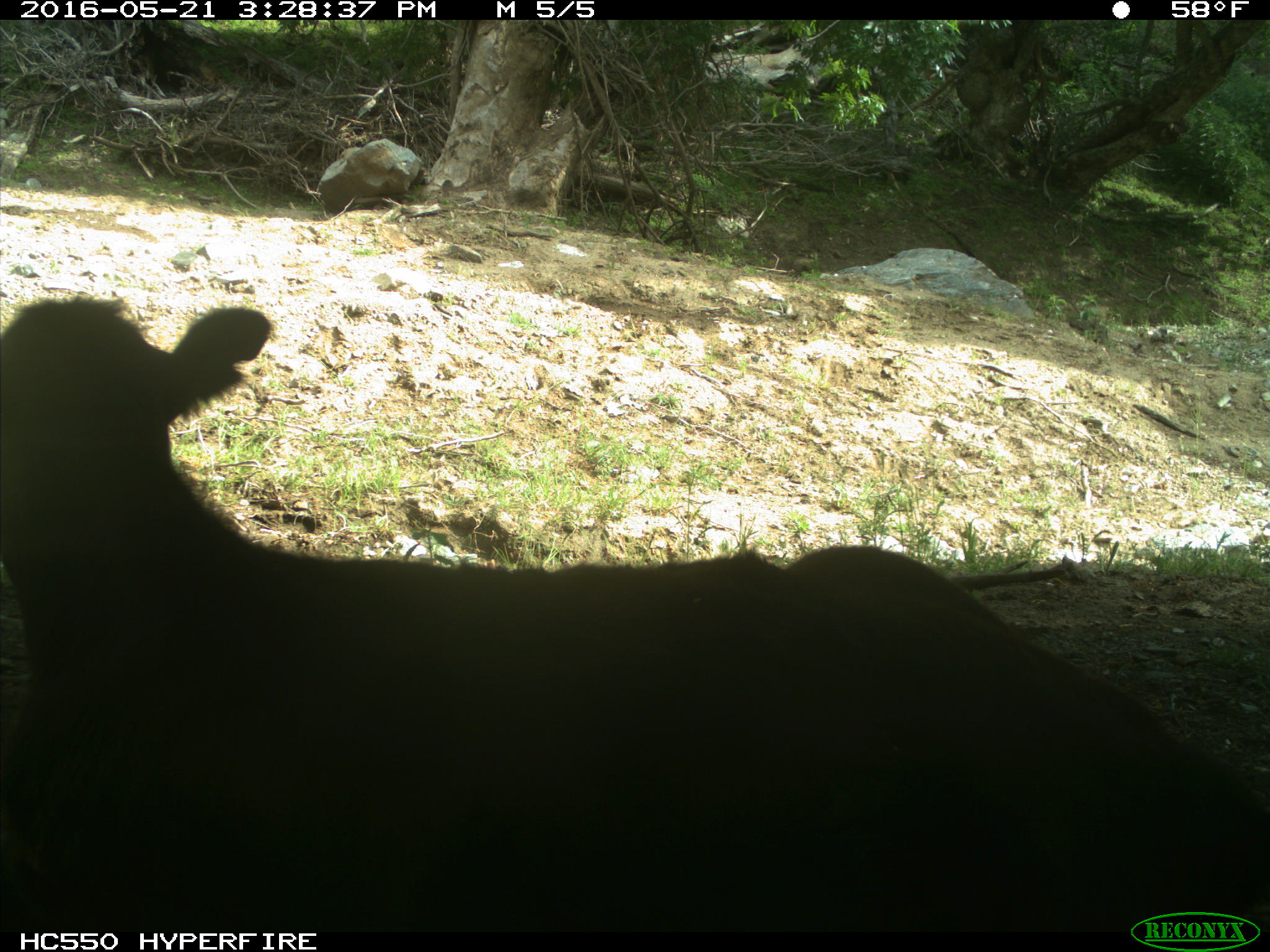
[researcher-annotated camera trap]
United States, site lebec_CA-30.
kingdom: Animalia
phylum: Chordata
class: Mammalia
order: Artiodactyla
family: Bovidae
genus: Bos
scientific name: Bos taurus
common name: domestic cow